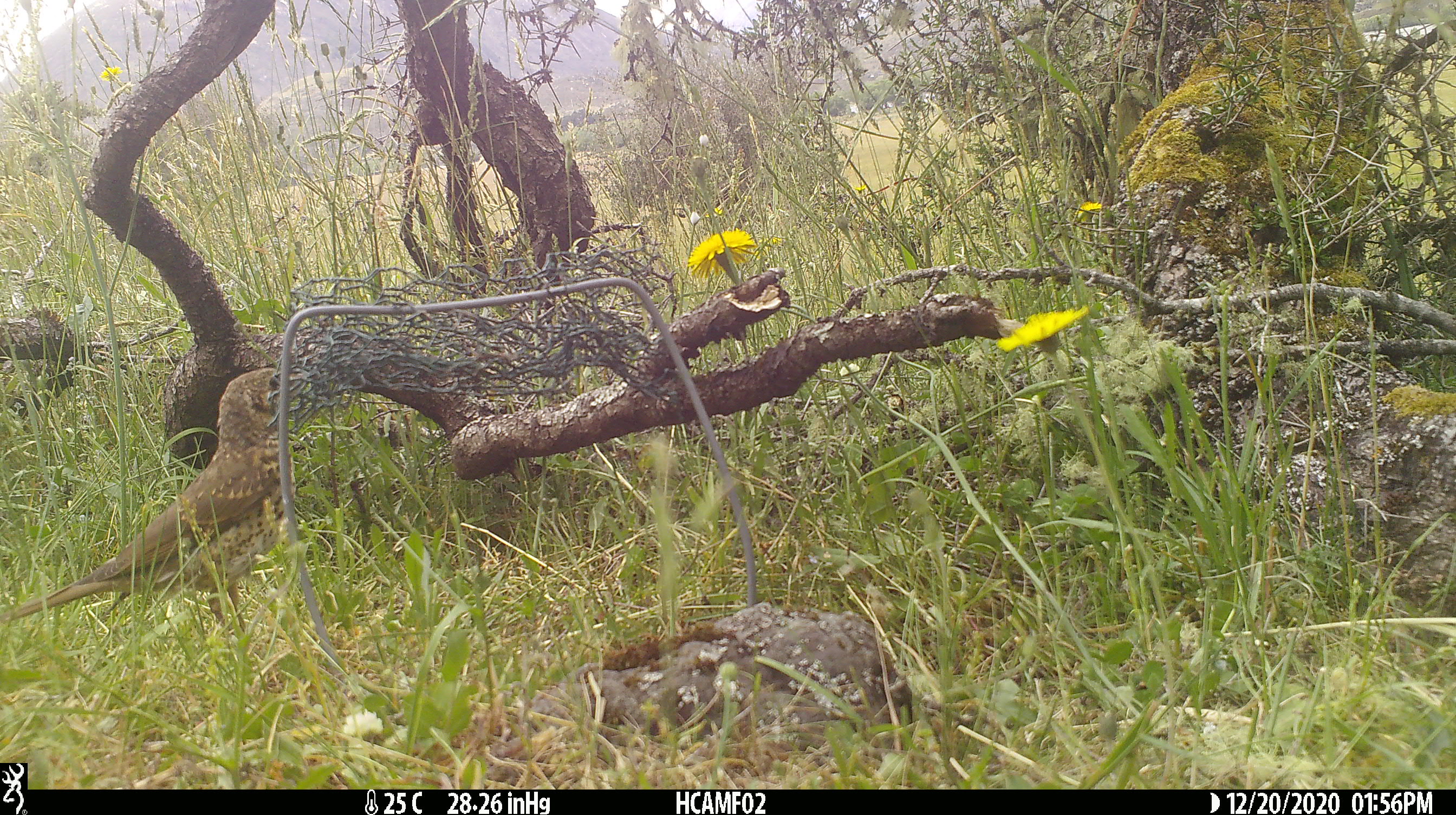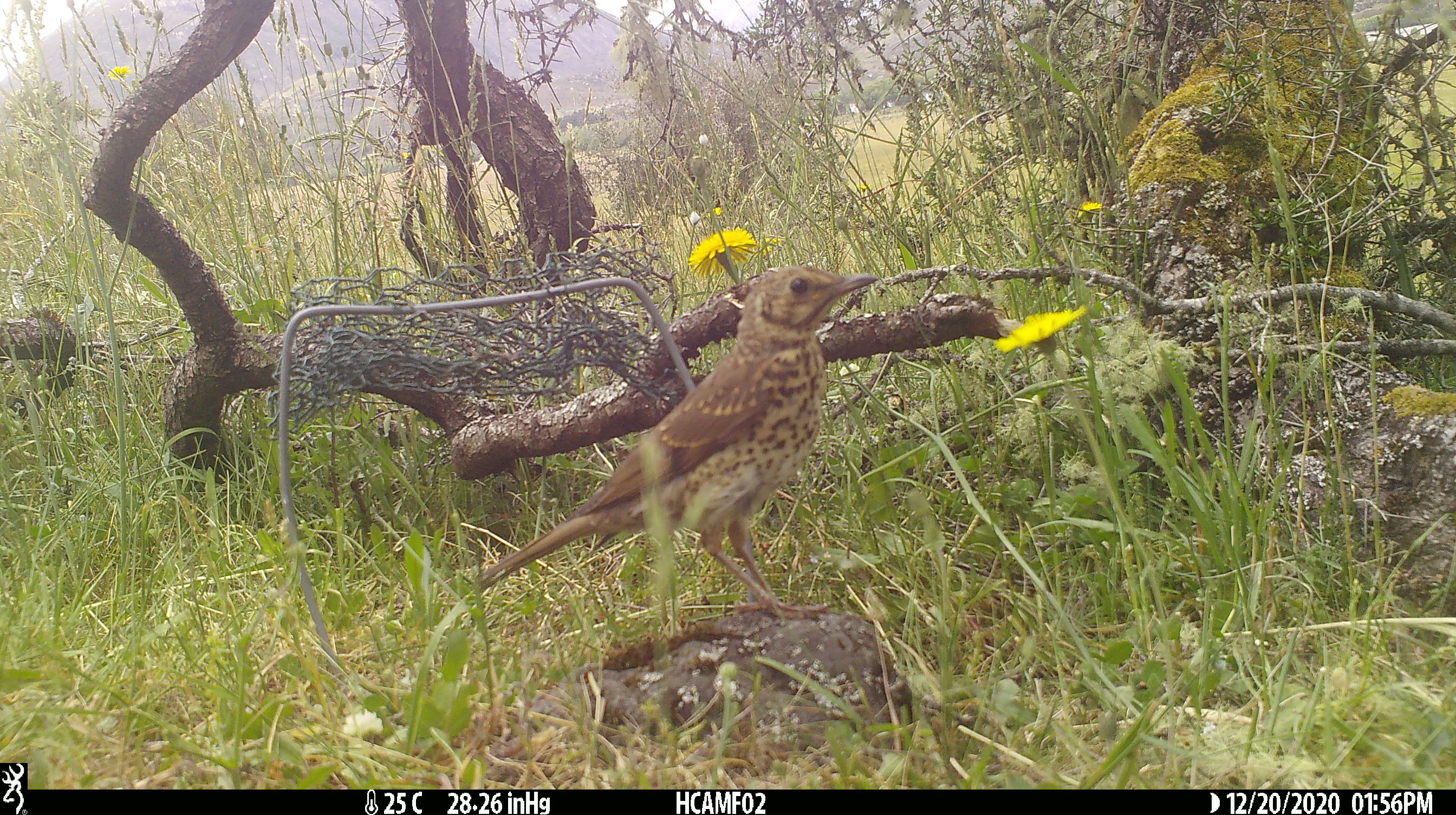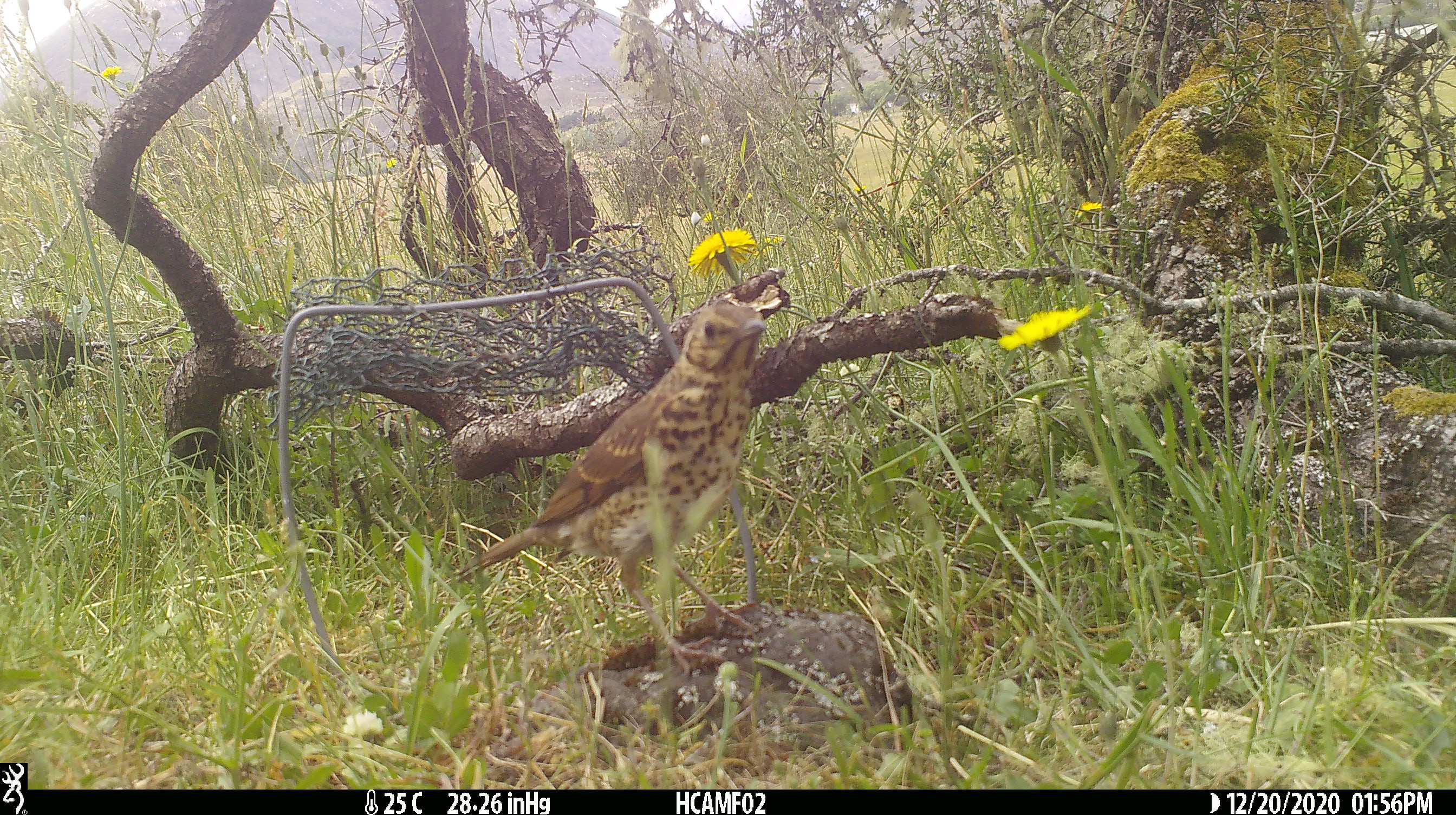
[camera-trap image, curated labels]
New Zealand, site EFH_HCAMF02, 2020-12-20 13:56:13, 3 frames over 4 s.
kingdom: Animalia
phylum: Chordata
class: Aves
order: Passeriformes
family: Turdidae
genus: Turdus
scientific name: Turdus philomelos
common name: song thrush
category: thrush